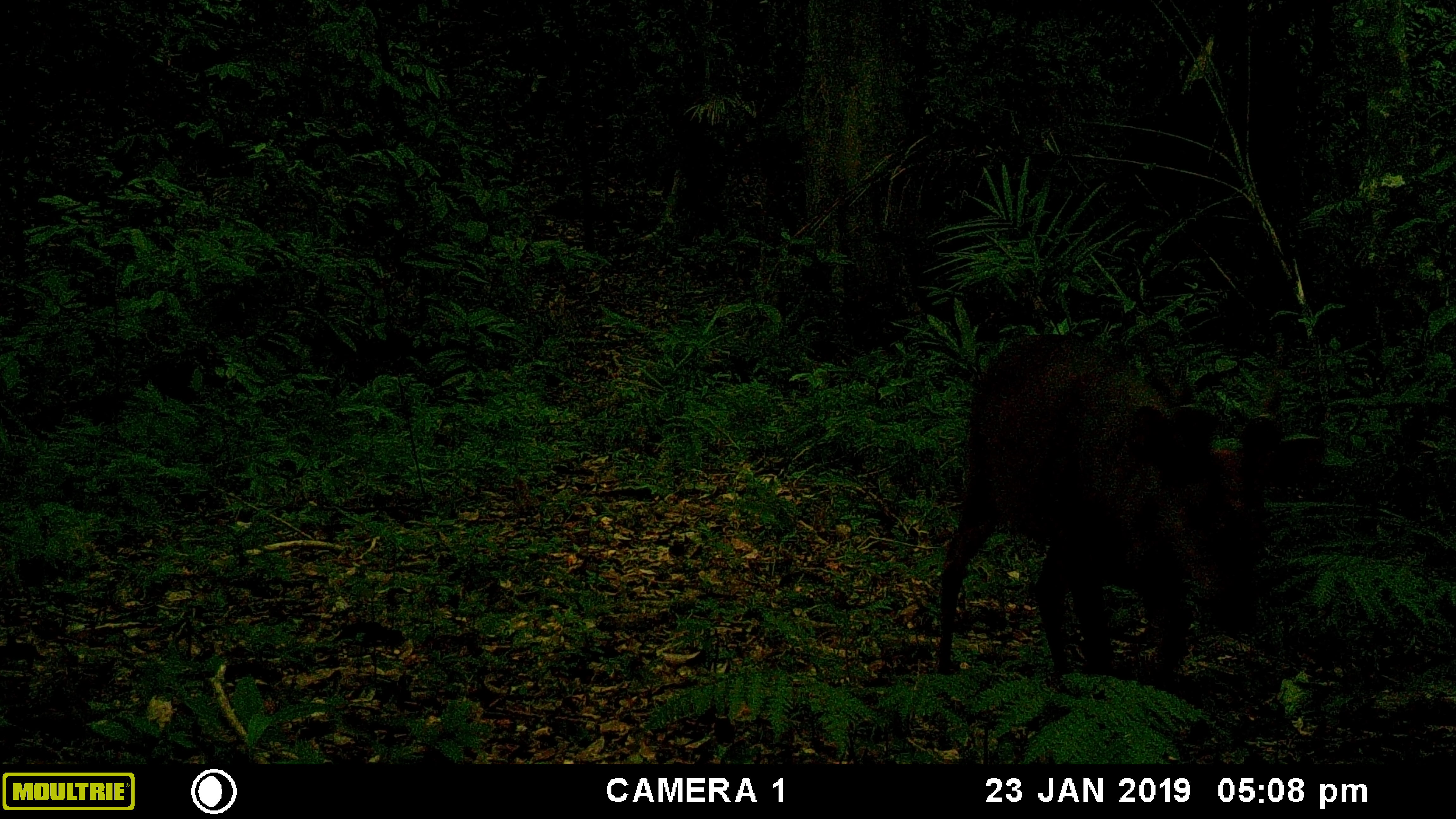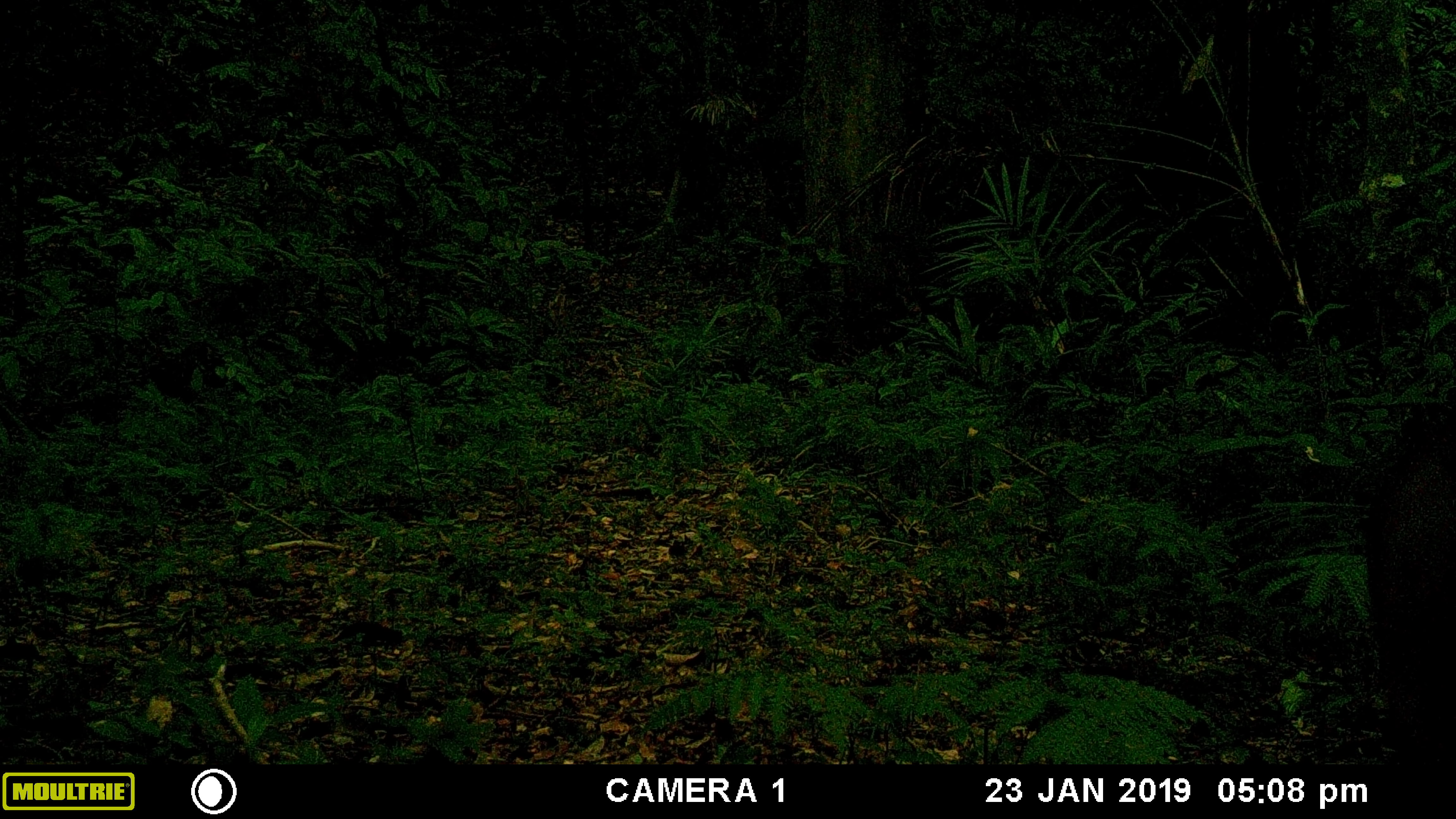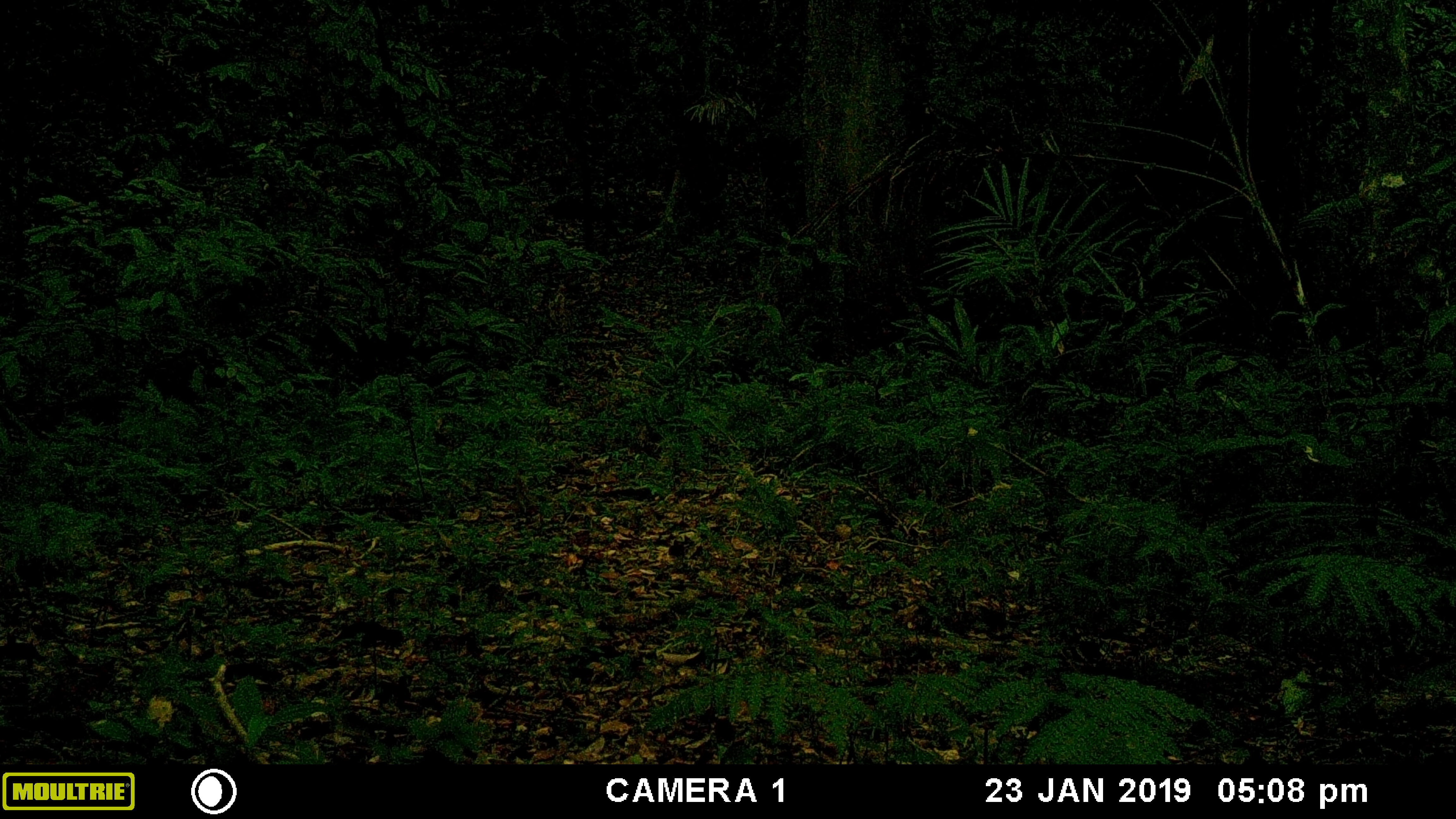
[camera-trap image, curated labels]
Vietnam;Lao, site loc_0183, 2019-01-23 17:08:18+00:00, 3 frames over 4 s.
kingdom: Animalia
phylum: Chordata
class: Mammalia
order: Artiodactyla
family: Cervidae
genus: Muntiacus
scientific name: Muntiacus vuquangensis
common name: large-antlered muntjac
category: large antlered muntjac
Large antlered muntjac (large-antlered muntjac) (Muntiacus vuquangensis). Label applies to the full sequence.